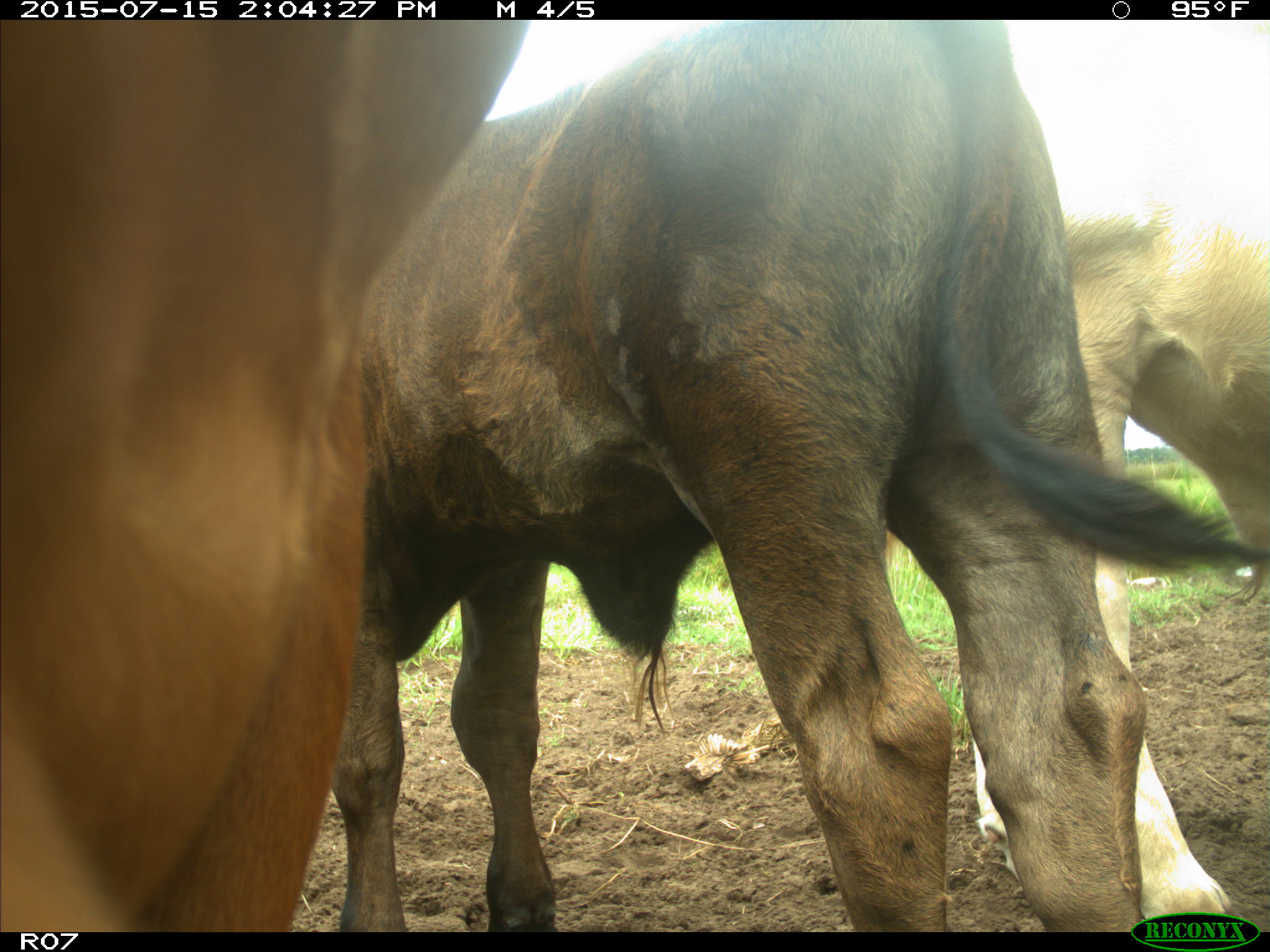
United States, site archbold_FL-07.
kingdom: Animalia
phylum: Chordata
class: Mammalia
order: Artiodactyla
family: Bovidae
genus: Bos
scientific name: Bos taurus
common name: domestic cow